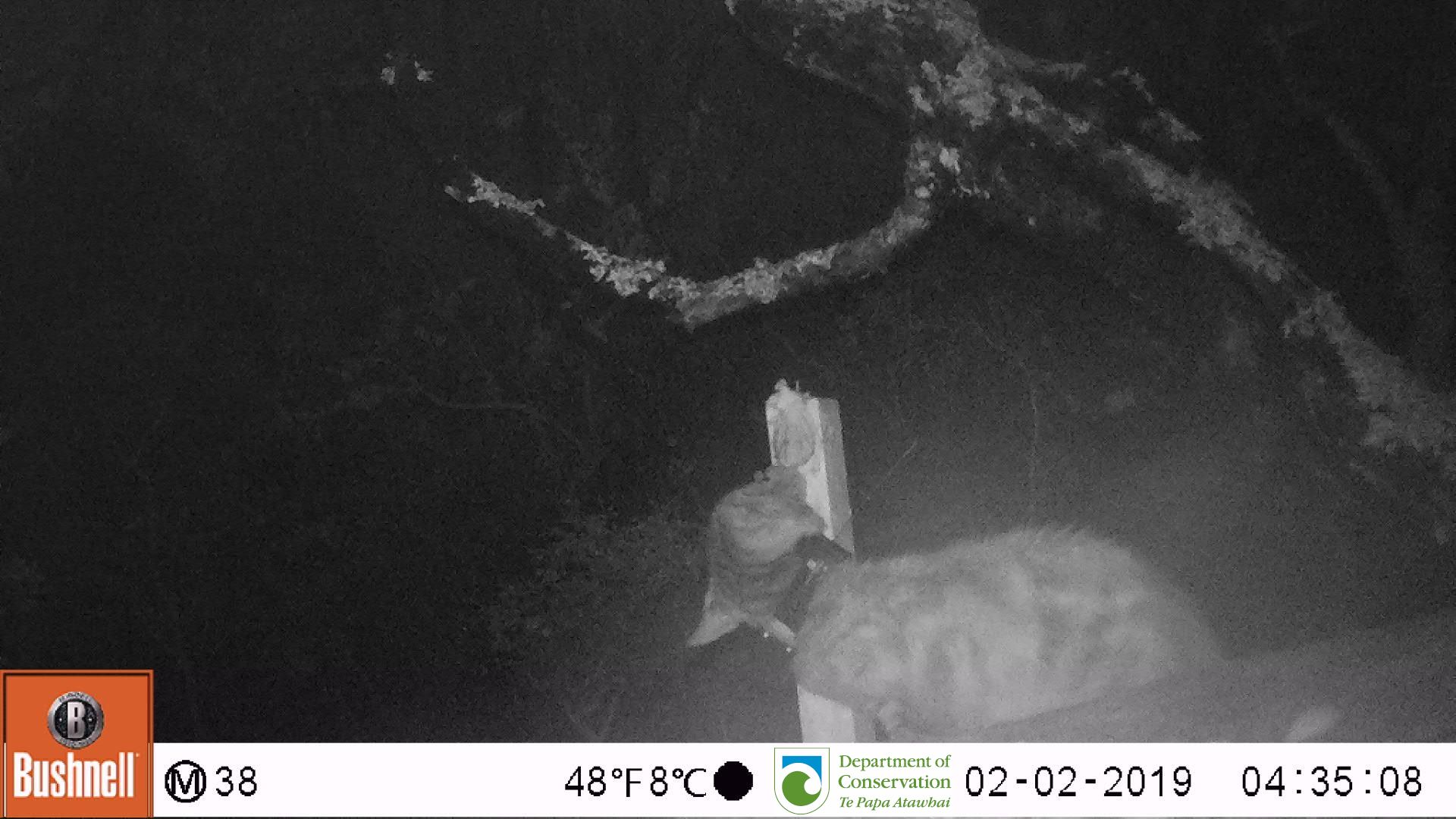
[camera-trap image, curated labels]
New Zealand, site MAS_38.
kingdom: Animalia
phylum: Chordata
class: Mammalia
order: Carnivora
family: Felidae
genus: Felis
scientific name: Felis catus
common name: domestic cat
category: cat